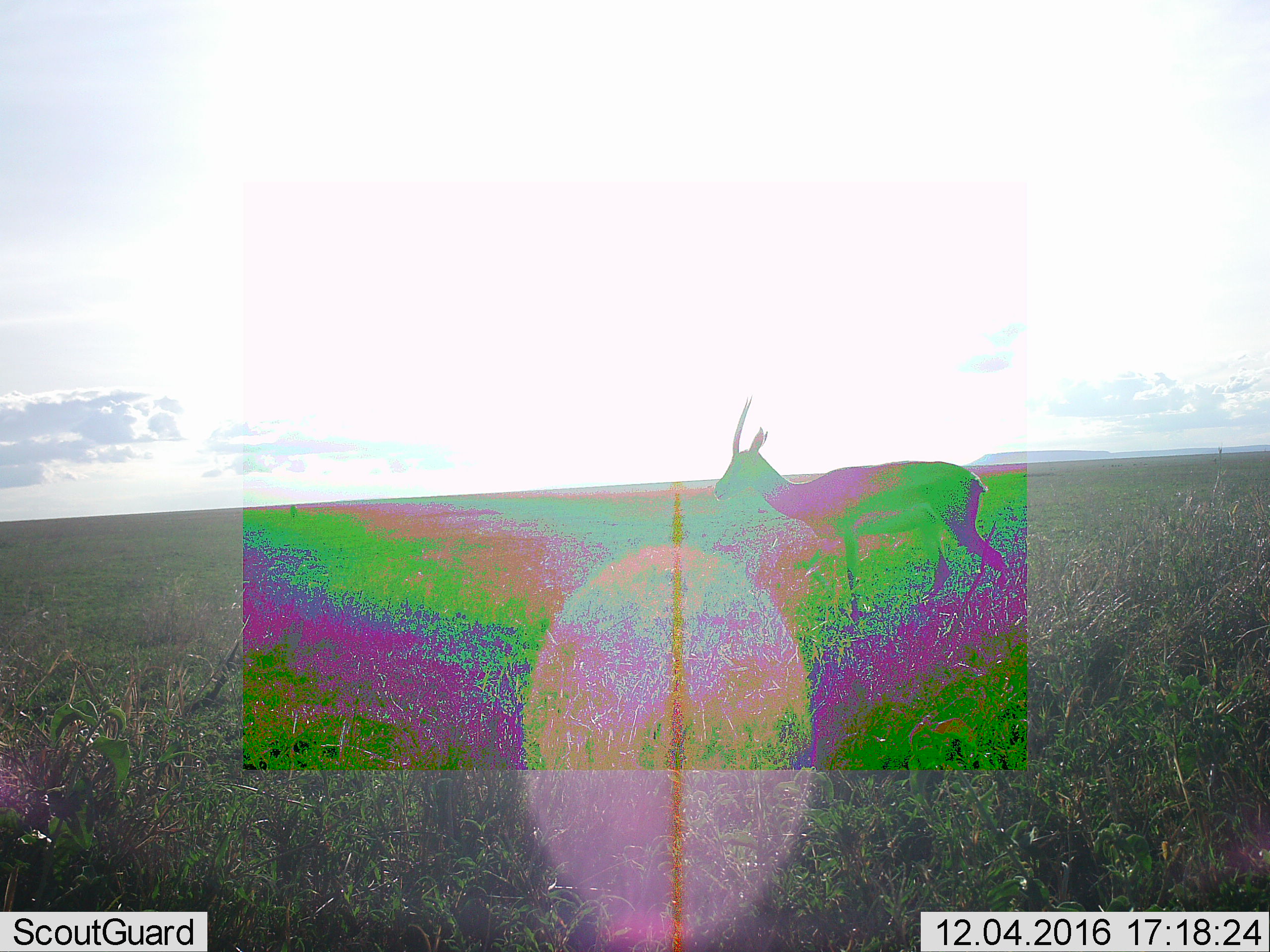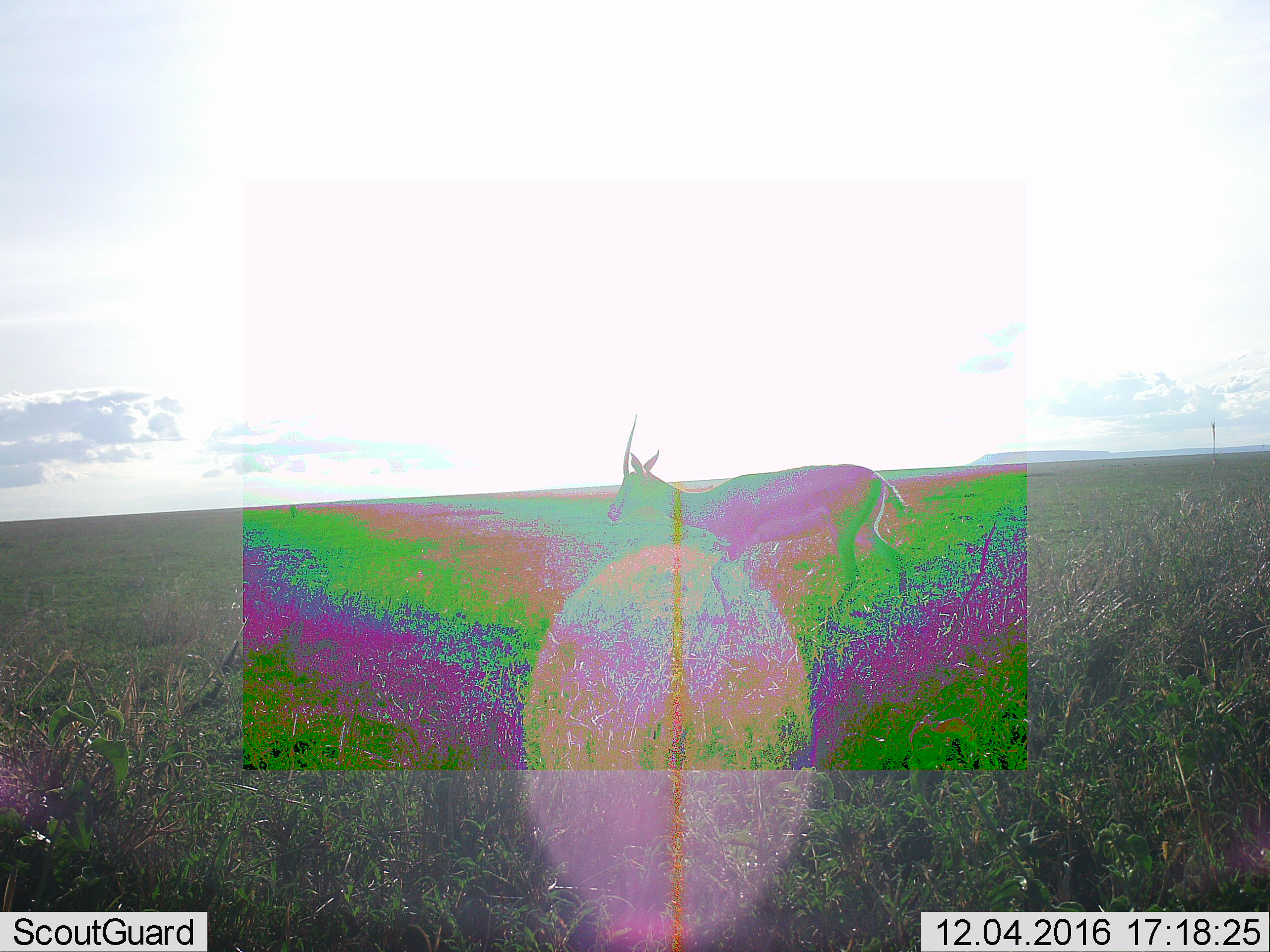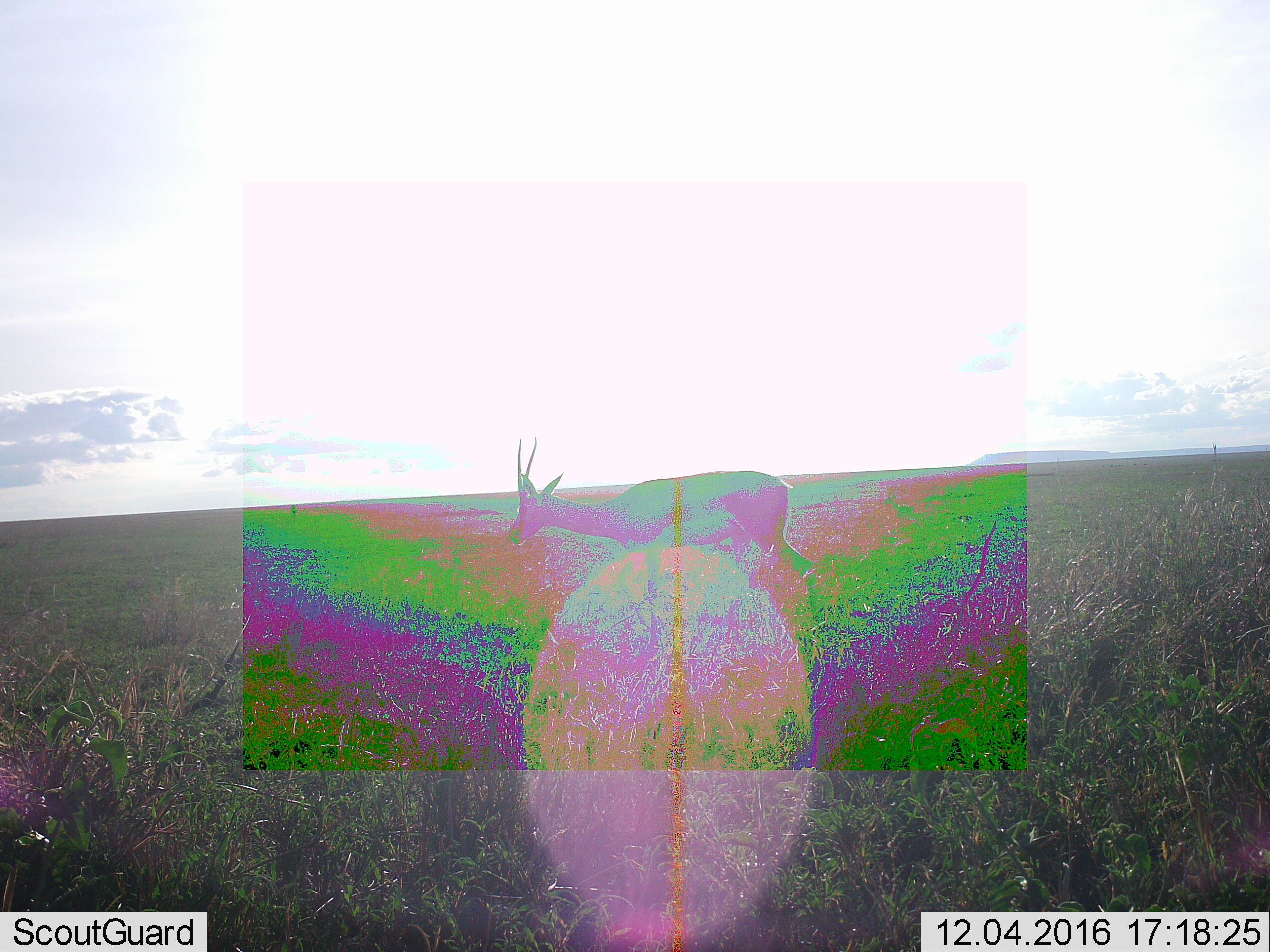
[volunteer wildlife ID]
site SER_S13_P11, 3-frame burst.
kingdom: Animalia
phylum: Chordata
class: Mammalia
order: Artiodactyla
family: Bovidae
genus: Eudorcas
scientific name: Eudorcas thomsonii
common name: thomson's gazelle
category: gazellethomsons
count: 1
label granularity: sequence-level